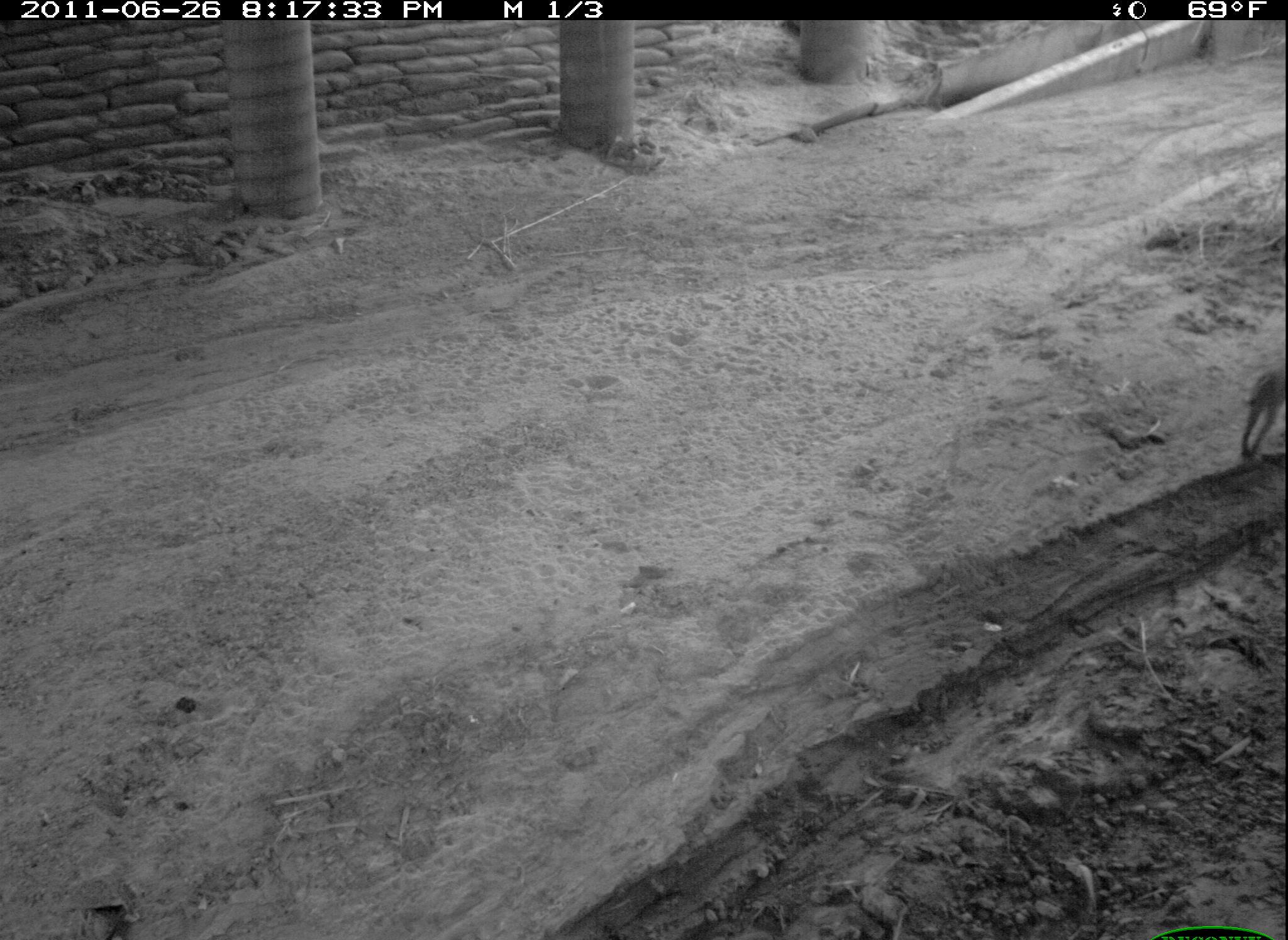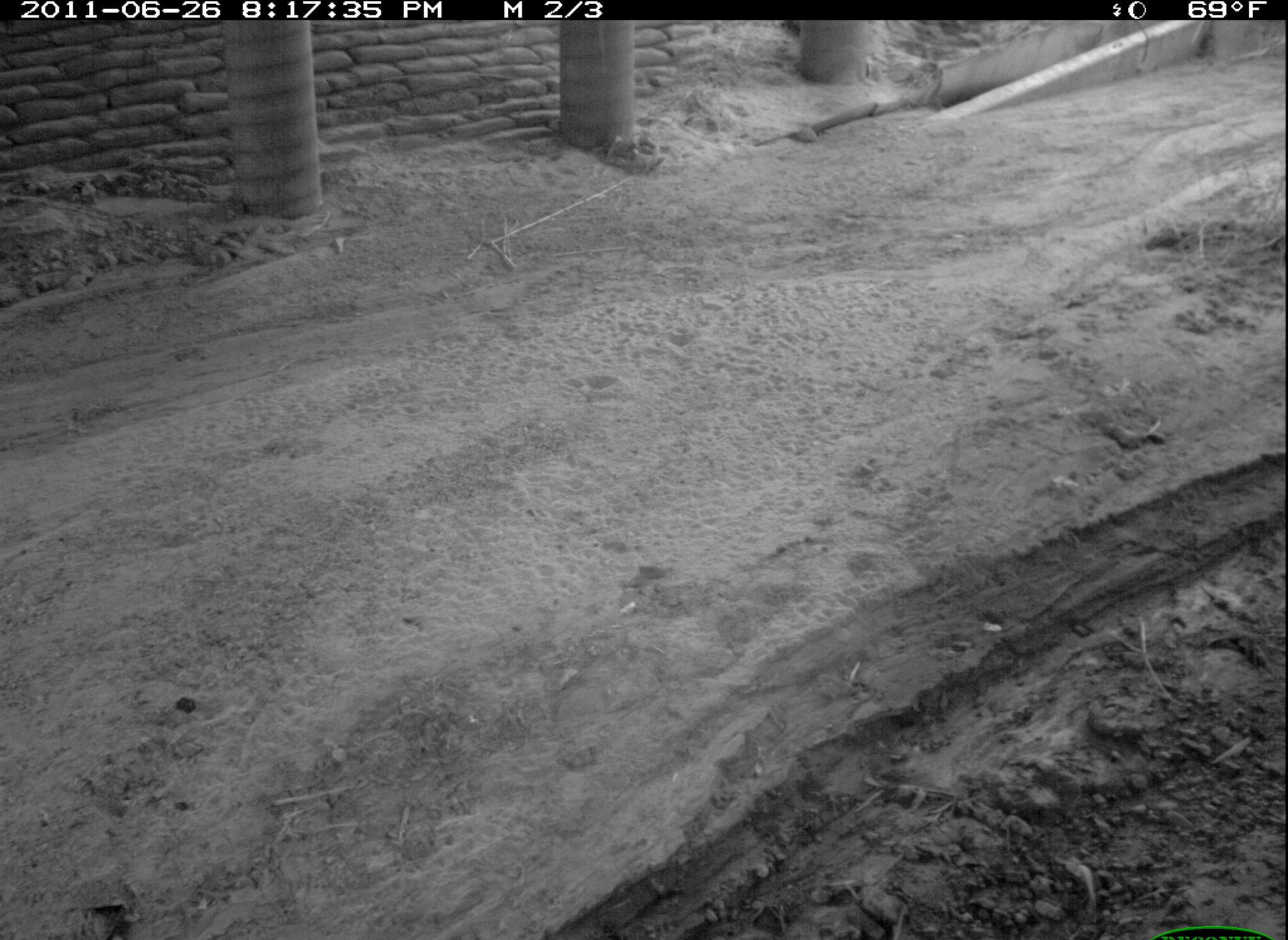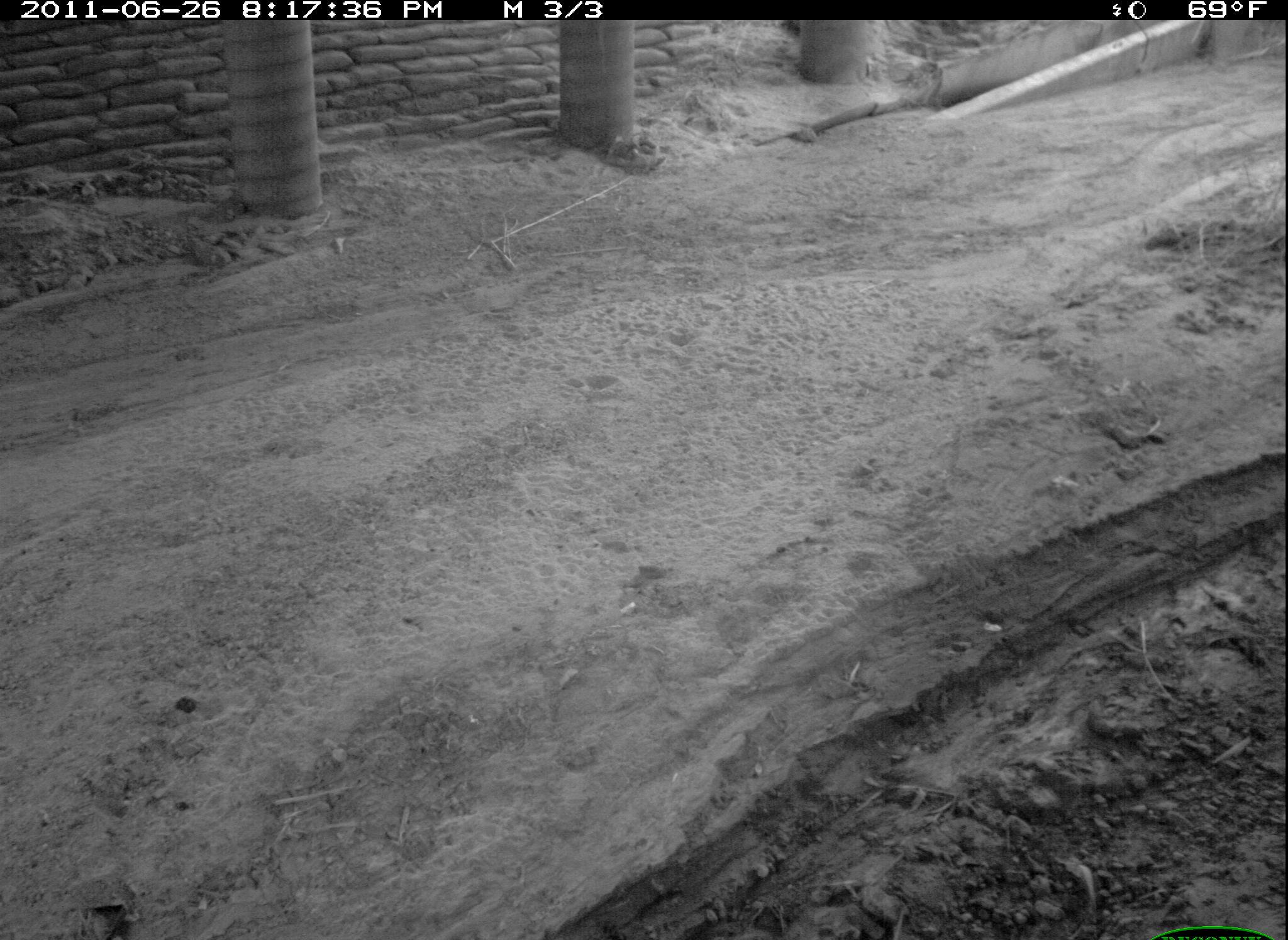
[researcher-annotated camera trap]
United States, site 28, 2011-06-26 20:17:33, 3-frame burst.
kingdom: Animalia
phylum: Chordata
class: Mammalia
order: Carnivora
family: Felidae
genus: Lynx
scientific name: Lynx rufus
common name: bobcat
Bobcat (Lynx rufus).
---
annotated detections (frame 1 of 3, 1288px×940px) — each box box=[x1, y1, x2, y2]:
bobcat: box=[1225, 351, 1286, 454]